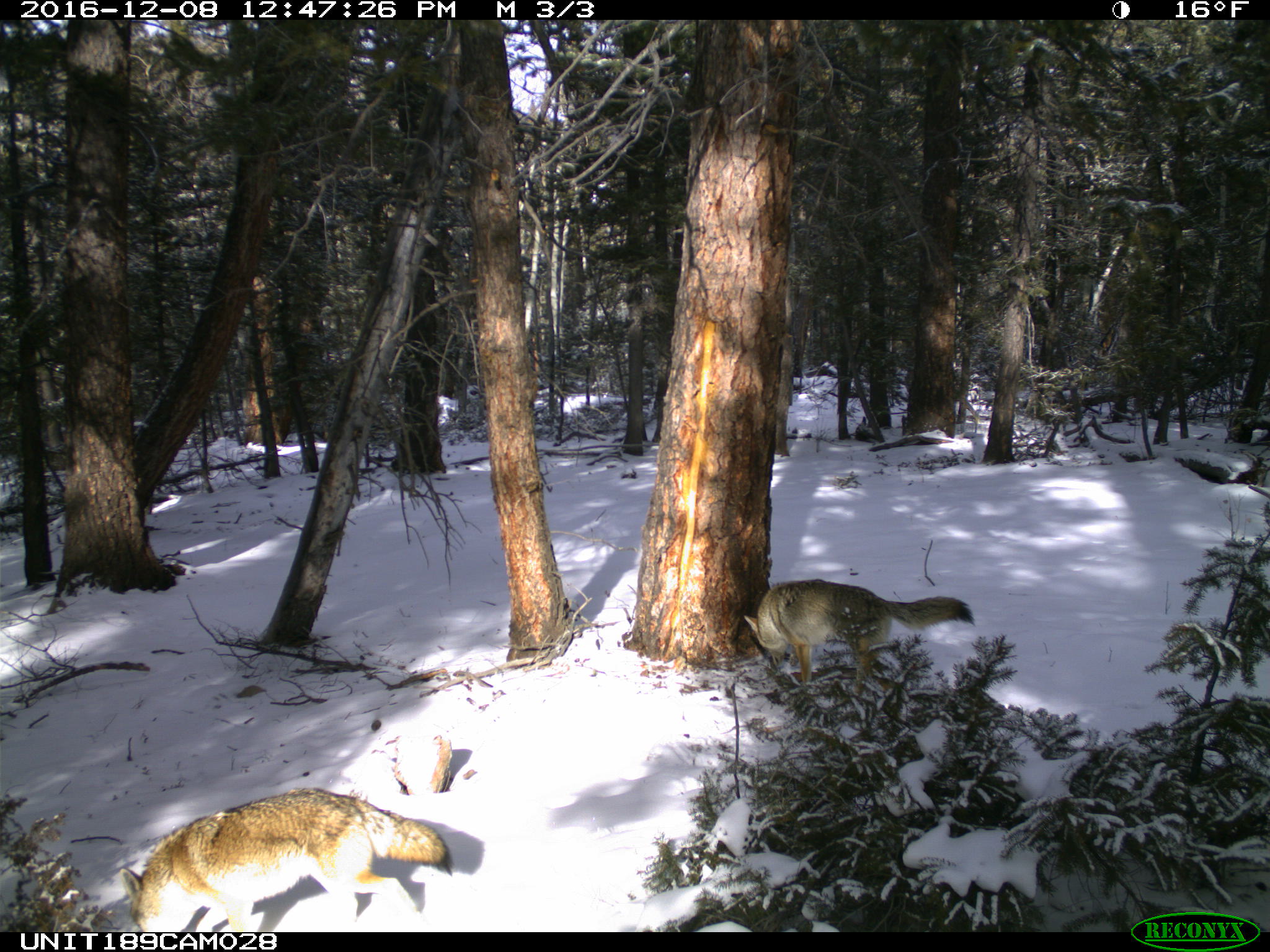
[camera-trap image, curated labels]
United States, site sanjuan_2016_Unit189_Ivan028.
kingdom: Animalia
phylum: Chordata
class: Mammalia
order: Carnivora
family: Canidae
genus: Canis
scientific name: Canis latrans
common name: coyote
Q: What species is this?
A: Canis latrans (coyote).